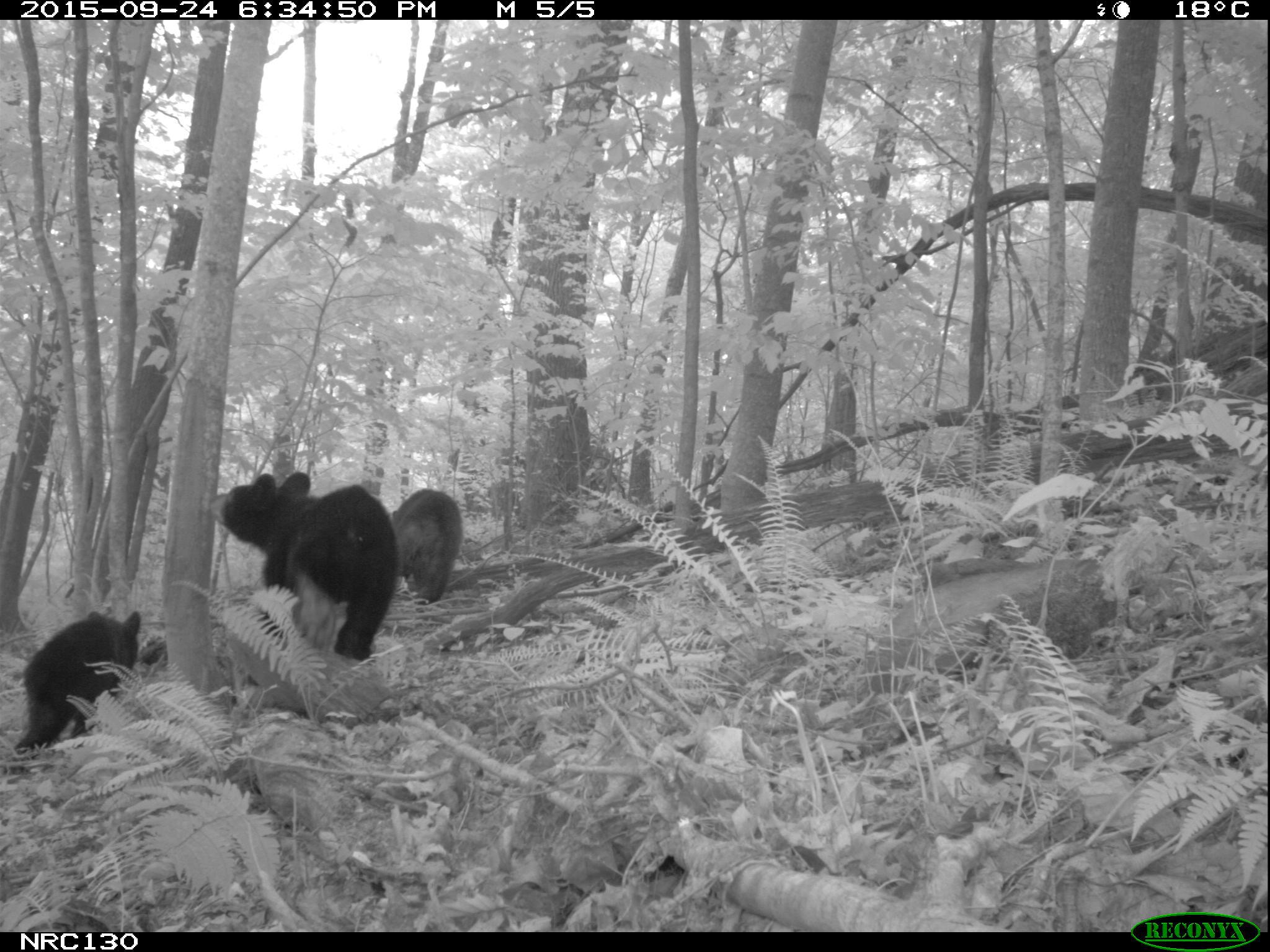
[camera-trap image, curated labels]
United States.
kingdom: Animalia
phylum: Chordata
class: Mammalia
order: Carnivora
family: Ursidae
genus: Ursus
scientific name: Ursus americanus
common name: american black bear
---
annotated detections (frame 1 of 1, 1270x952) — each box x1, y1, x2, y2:
American Black Bear: 225, 465, 409, 694; 6, 598, 160, 747; 392, 478, 466, 611